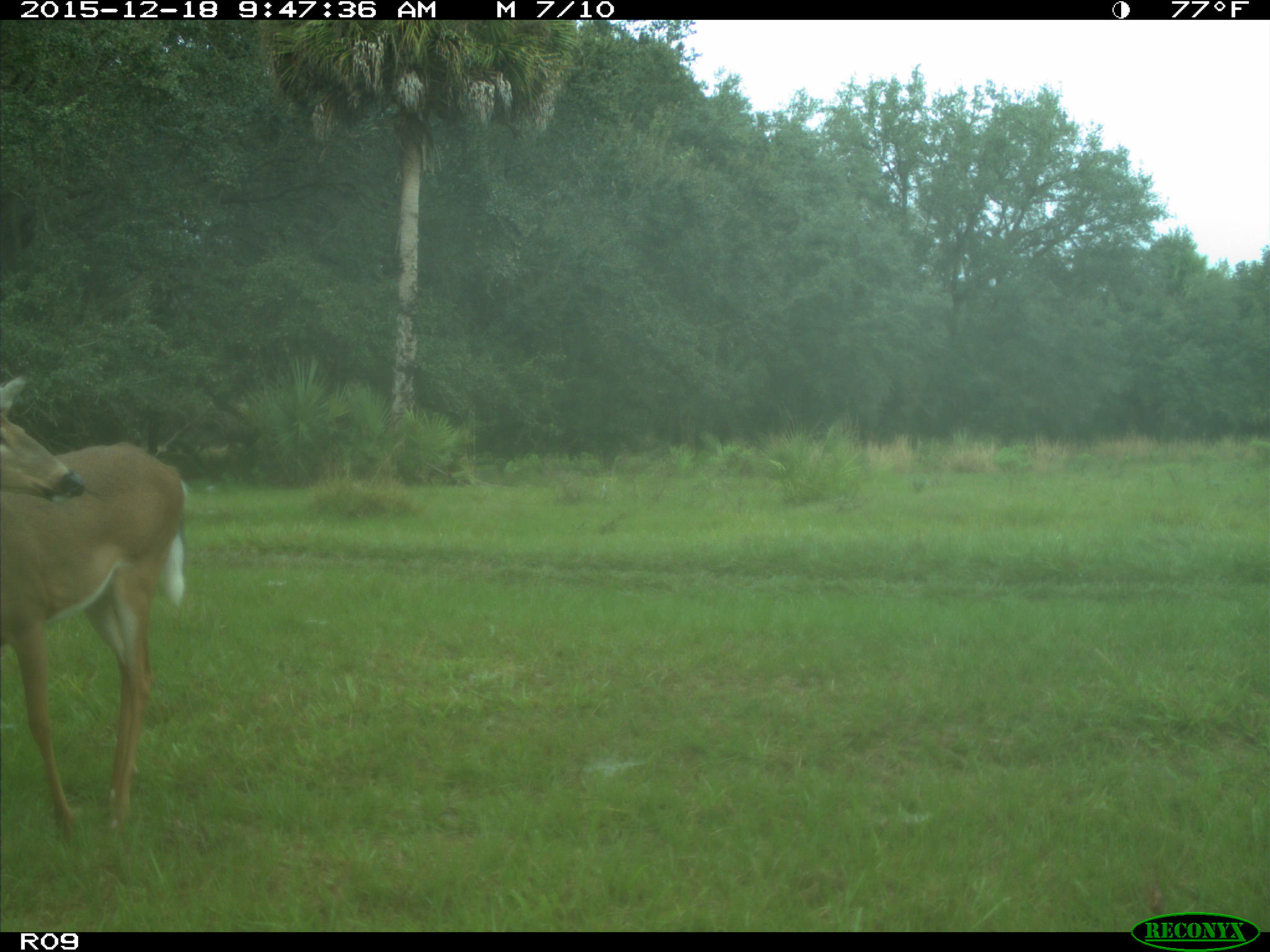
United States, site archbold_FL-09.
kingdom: Animalia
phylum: Chordata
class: Mammalia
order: Artiodactyla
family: Cervidae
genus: Odocoileus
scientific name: Odocoileus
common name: deer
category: unidentified deer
Unidentified deer (deer) (Odocoileus).